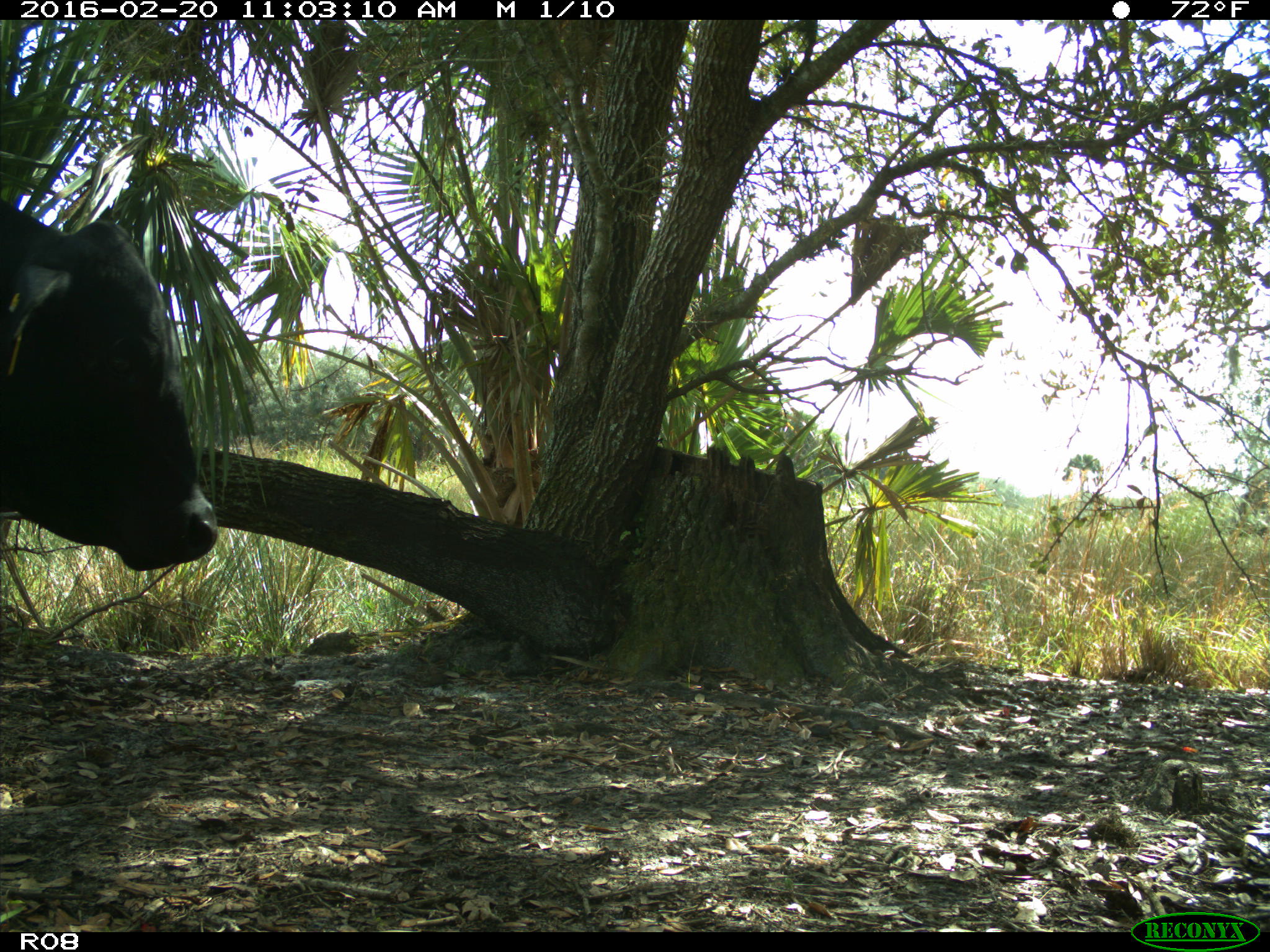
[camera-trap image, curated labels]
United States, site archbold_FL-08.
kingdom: Animalia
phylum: Chordata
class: Mammalia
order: Artiodactyla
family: Bovidae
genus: Bos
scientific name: Bos taurus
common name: domestic cow